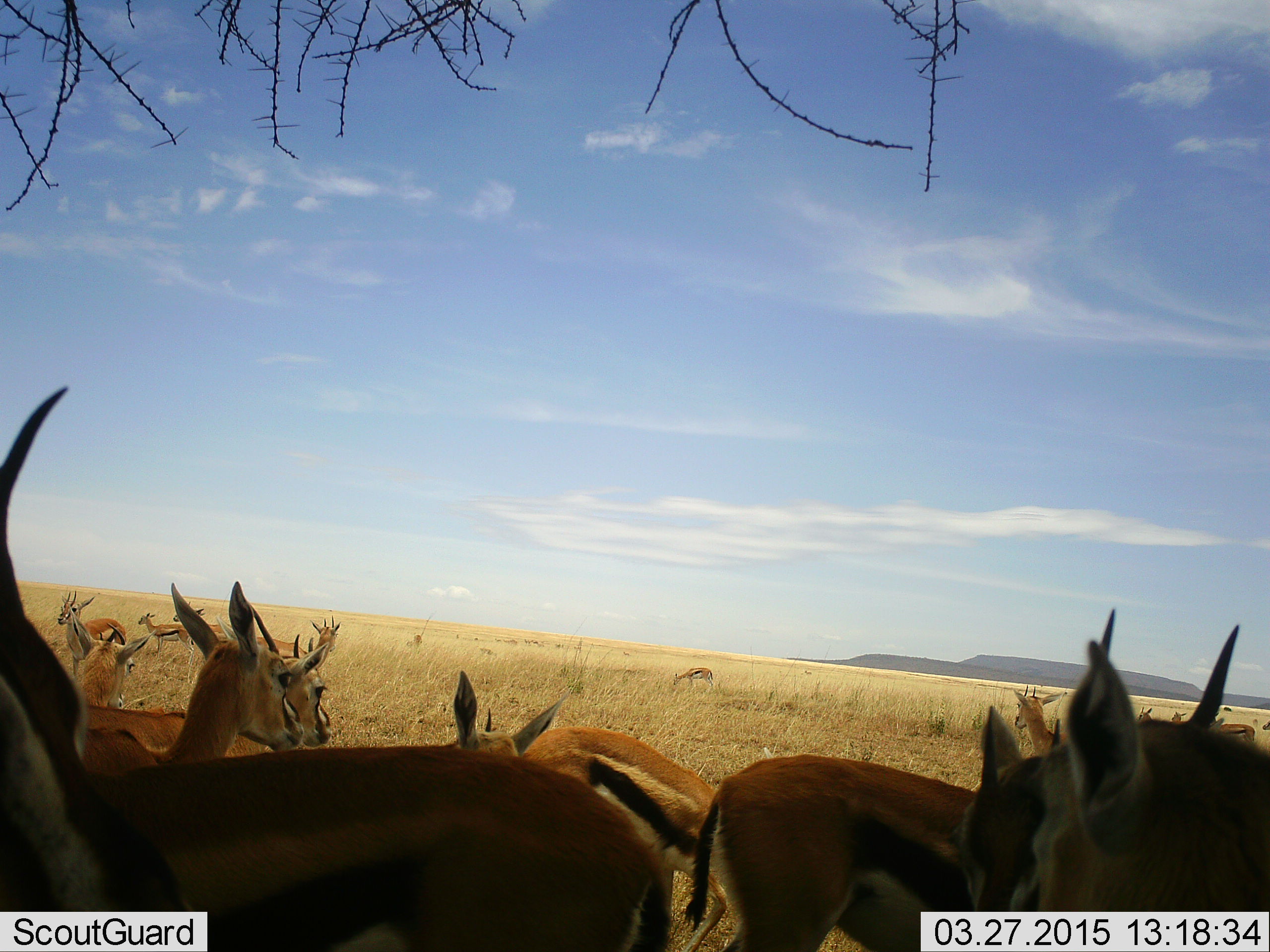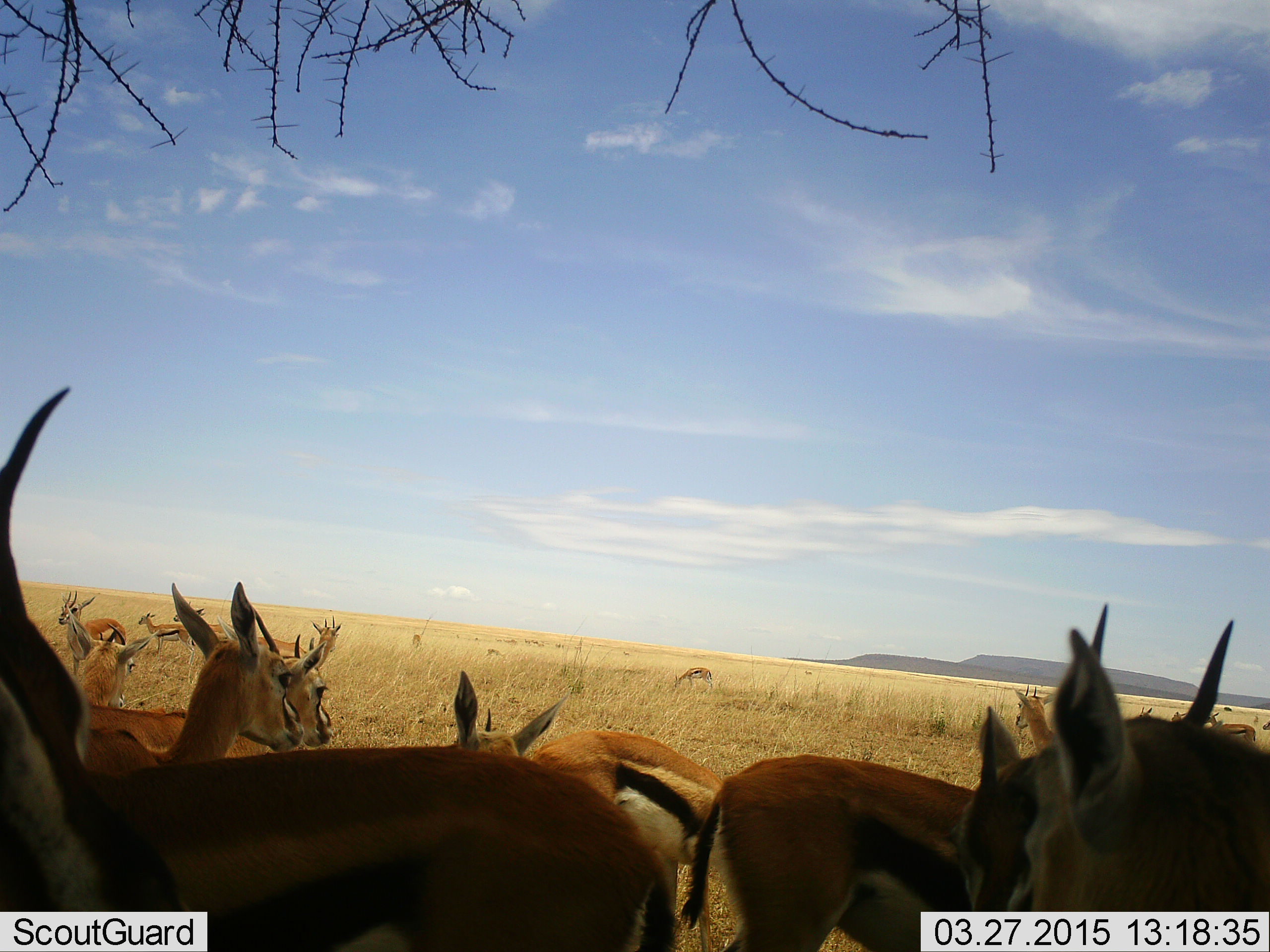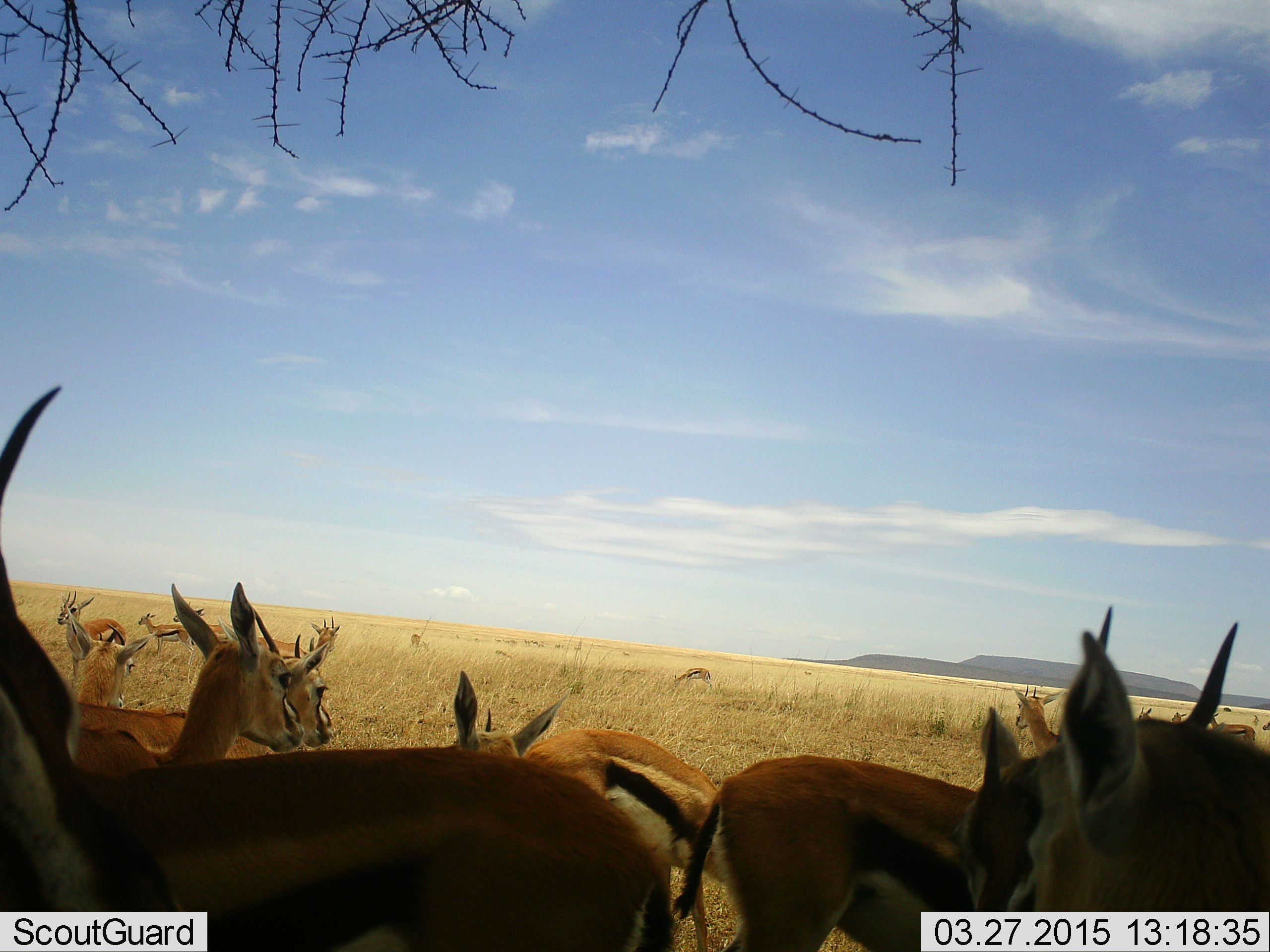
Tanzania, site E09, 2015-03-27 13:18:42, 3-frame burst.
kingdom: Animalia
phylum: Chordata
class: Mammalia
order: Artiodactyla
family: Bovidae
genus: Eudorcas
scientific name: Eudorcas thomsonii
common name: thomson's gazelle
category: gazellethomsons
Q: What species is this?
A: Gazellethomsons (thomson's gazelle) (Eudorcas thomsonii).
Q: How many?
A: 11-50.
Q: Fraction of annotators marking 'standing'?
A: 90%.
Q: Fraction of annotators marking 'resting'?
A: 20%.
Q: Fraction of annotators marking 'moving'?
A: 30%.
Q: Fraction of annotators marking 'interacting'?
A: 0%.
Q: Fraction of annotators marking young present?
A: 0%.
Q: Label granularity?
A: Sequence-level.